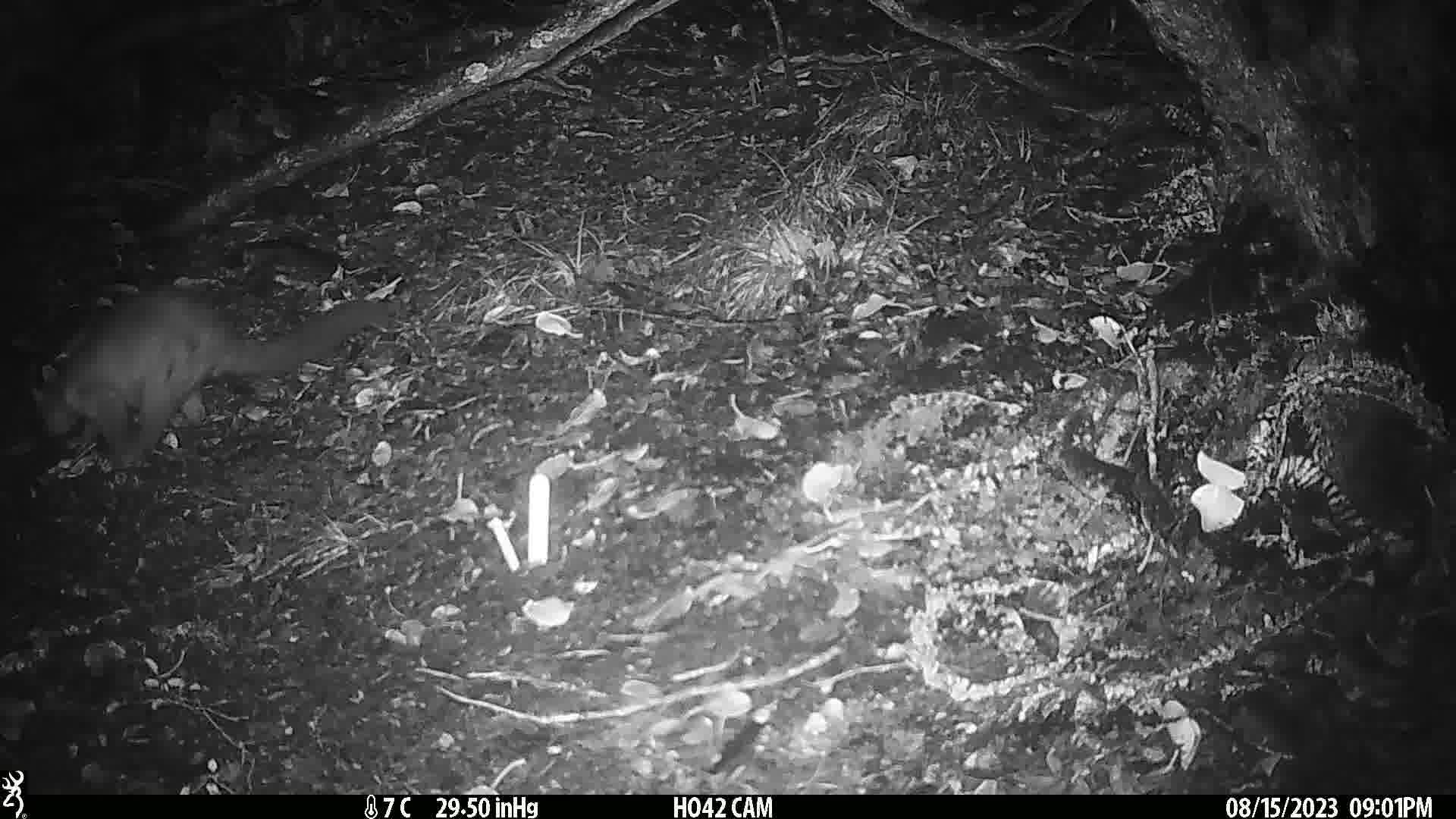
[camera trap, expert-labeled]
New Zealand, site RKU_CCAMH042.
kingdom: Animalia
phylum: Chordata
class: Mammalia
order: Diprotodontia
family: Phalangeridae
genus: Trichosurus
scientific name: Trichosurus vulpecula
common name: common brushtail possum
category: possum